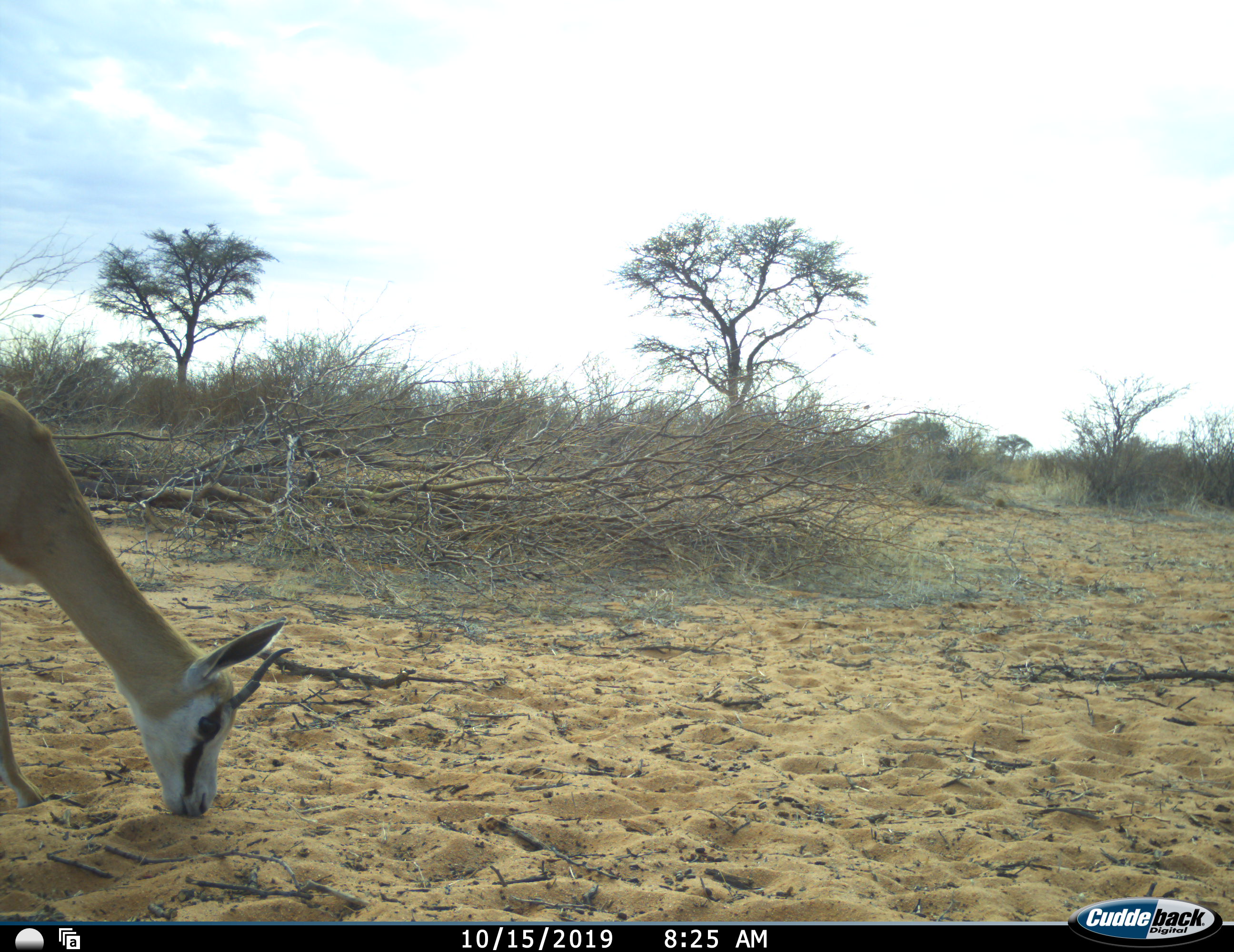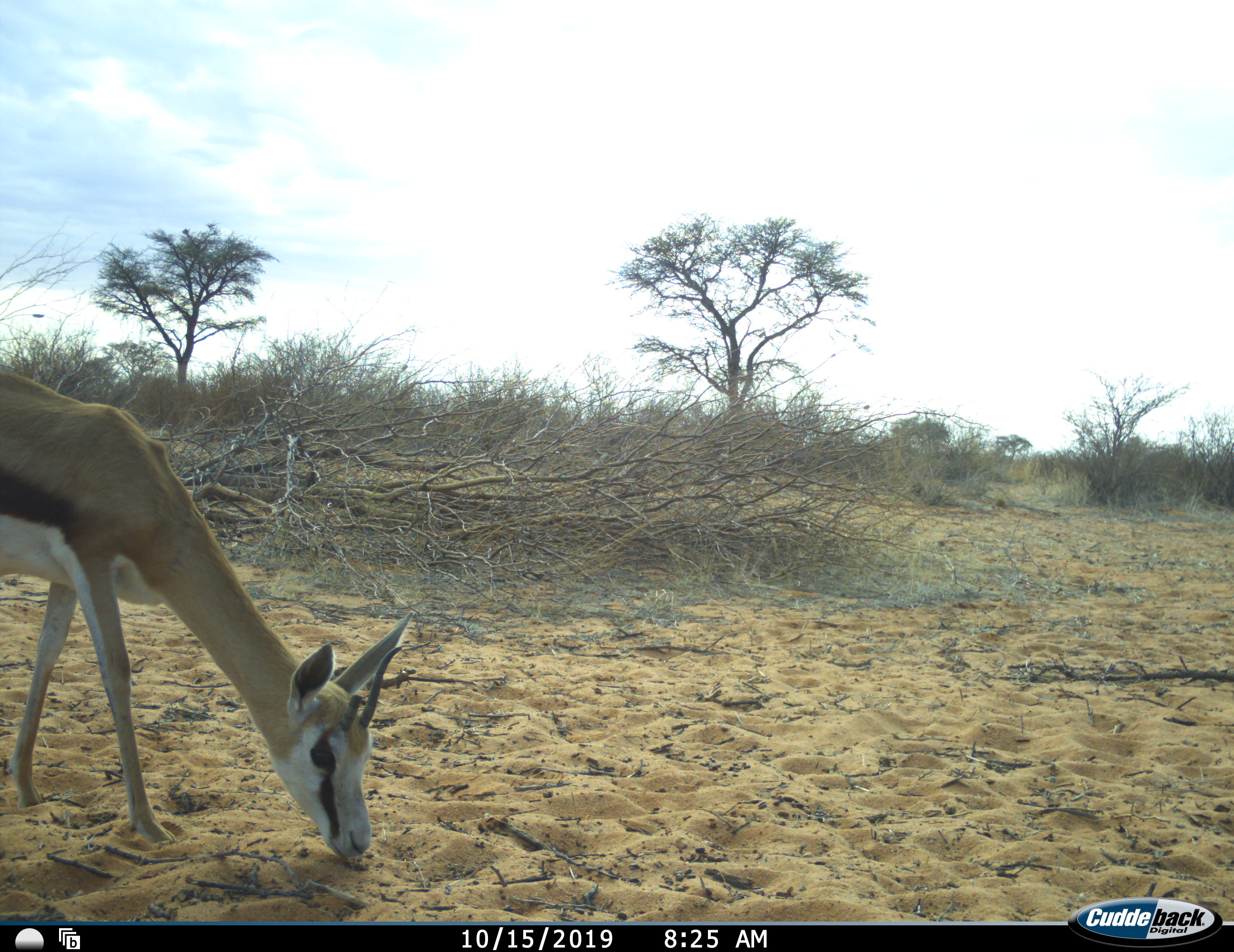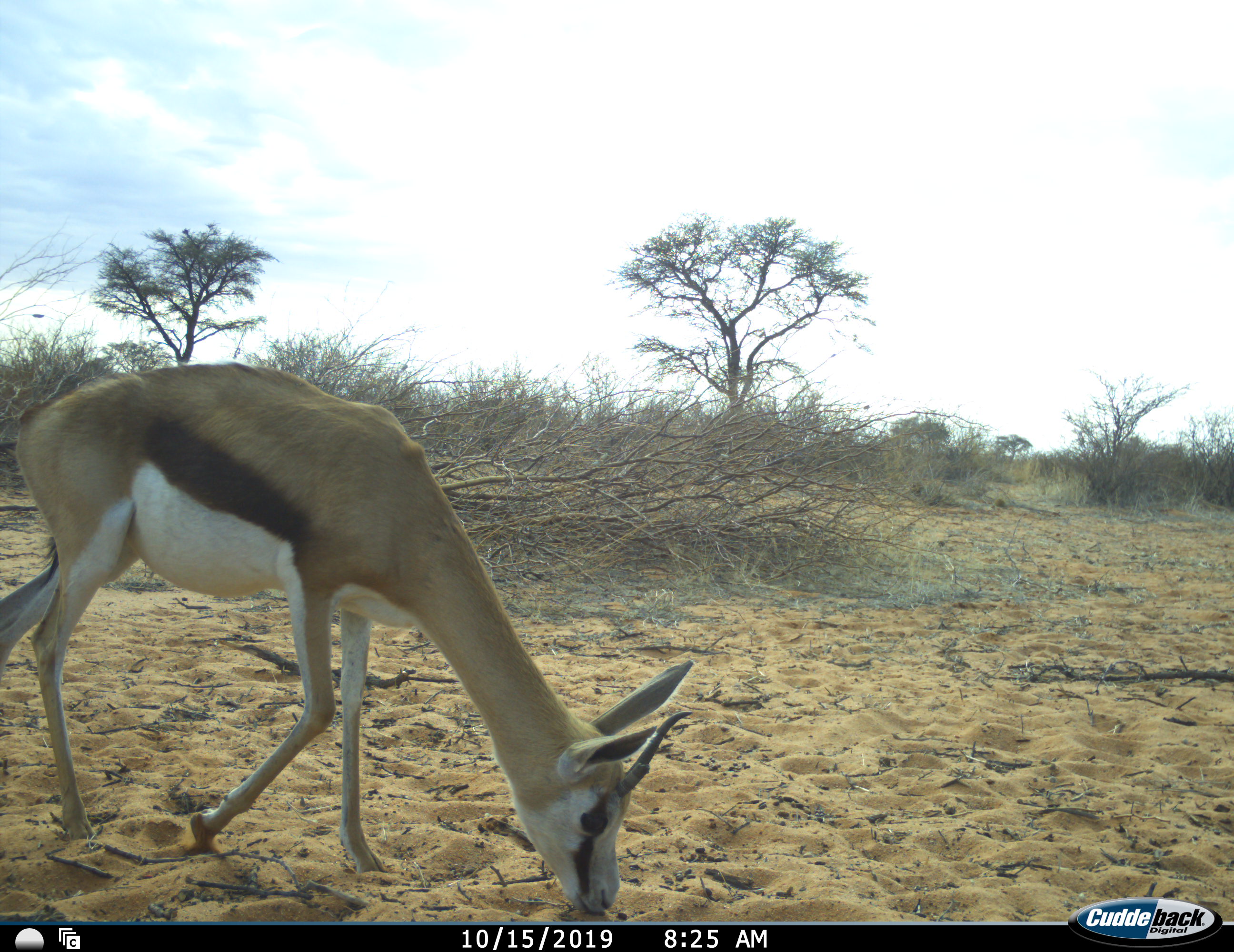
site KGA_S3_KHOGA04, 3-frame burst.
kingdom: Animalia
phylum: Chordata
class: Mammalia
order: Artiodactyla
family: Bovidae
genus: Antidorcas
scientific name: Antidorcas marsupialis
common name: springbok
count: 1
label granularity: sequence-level